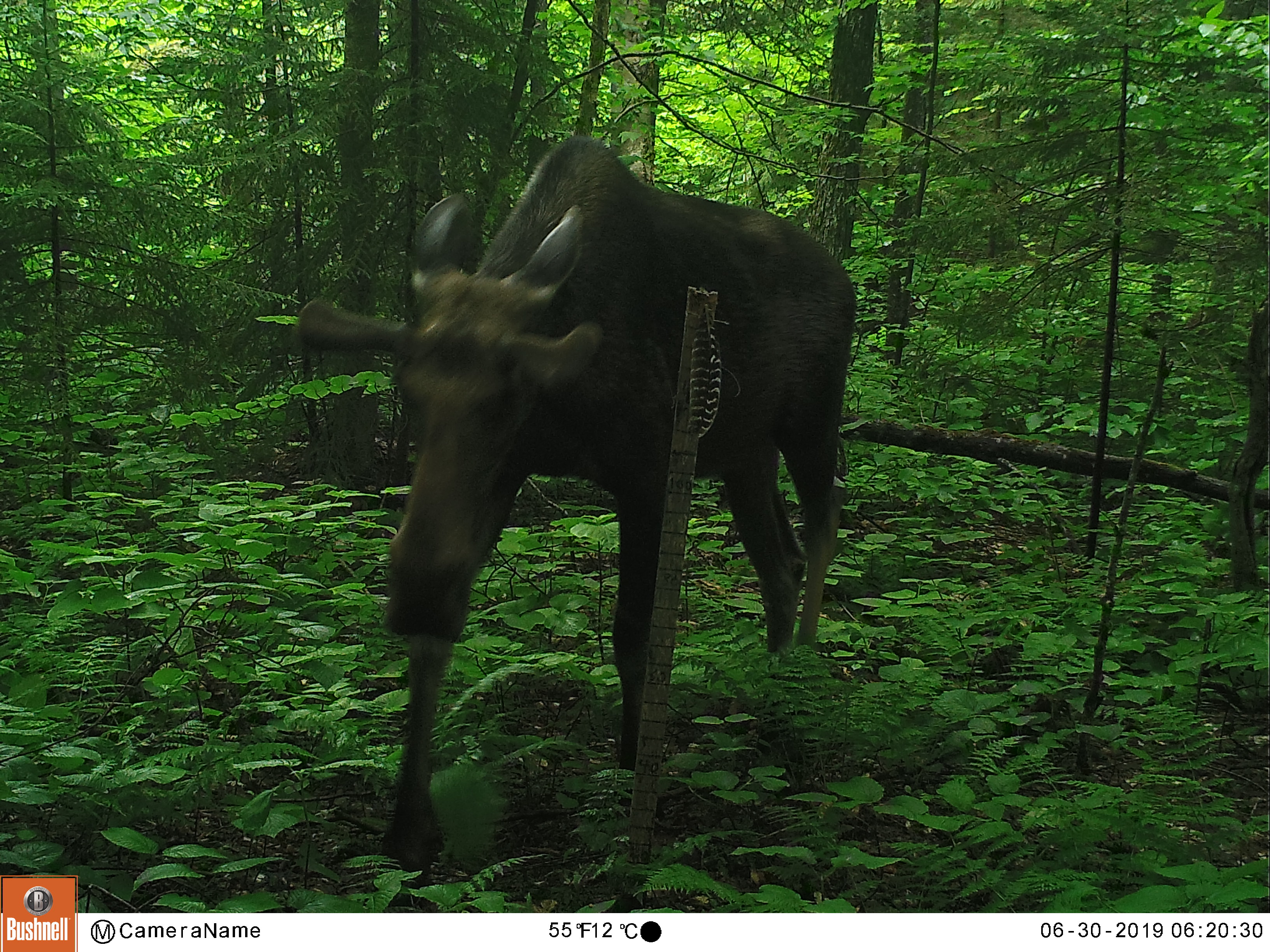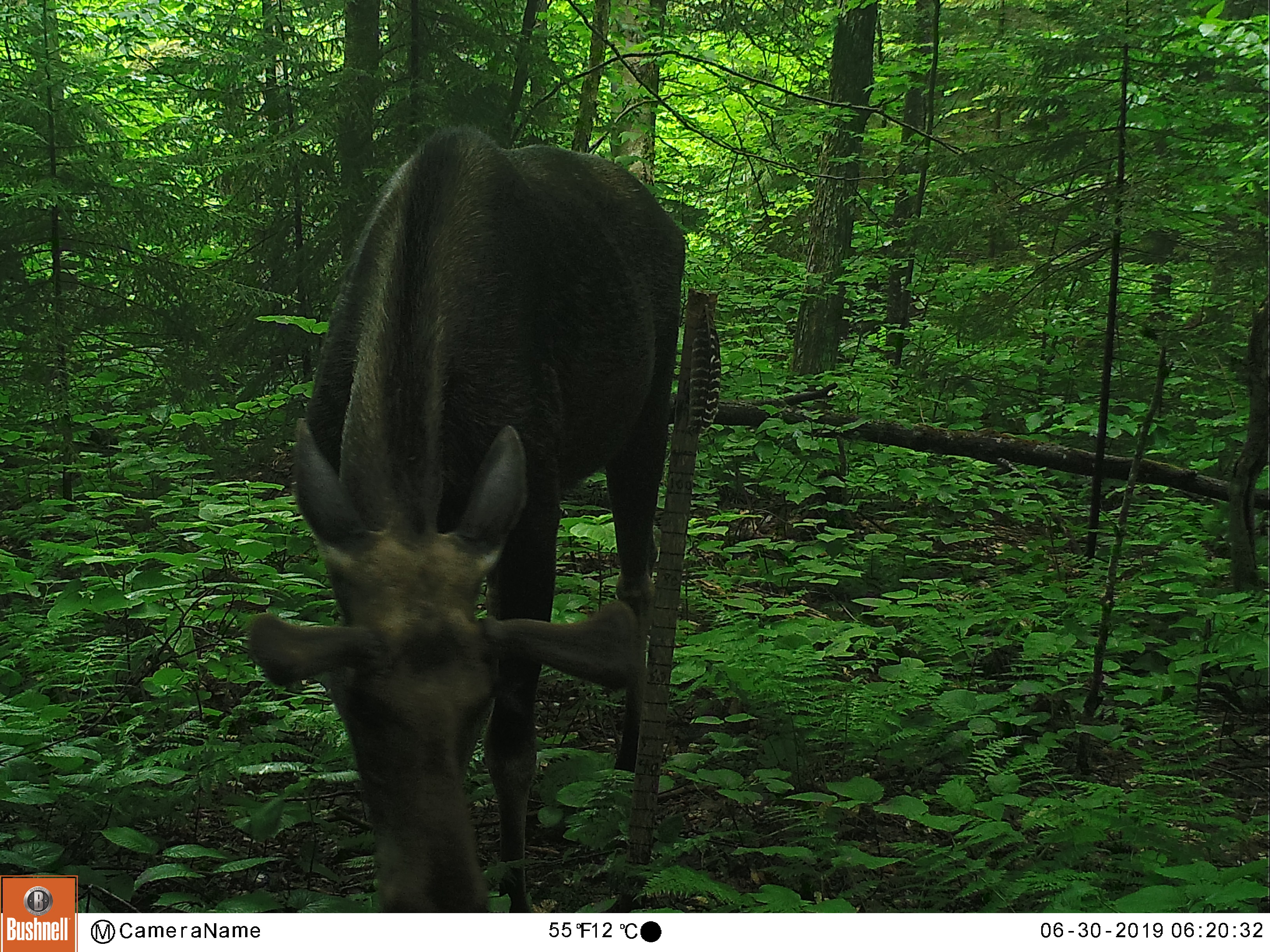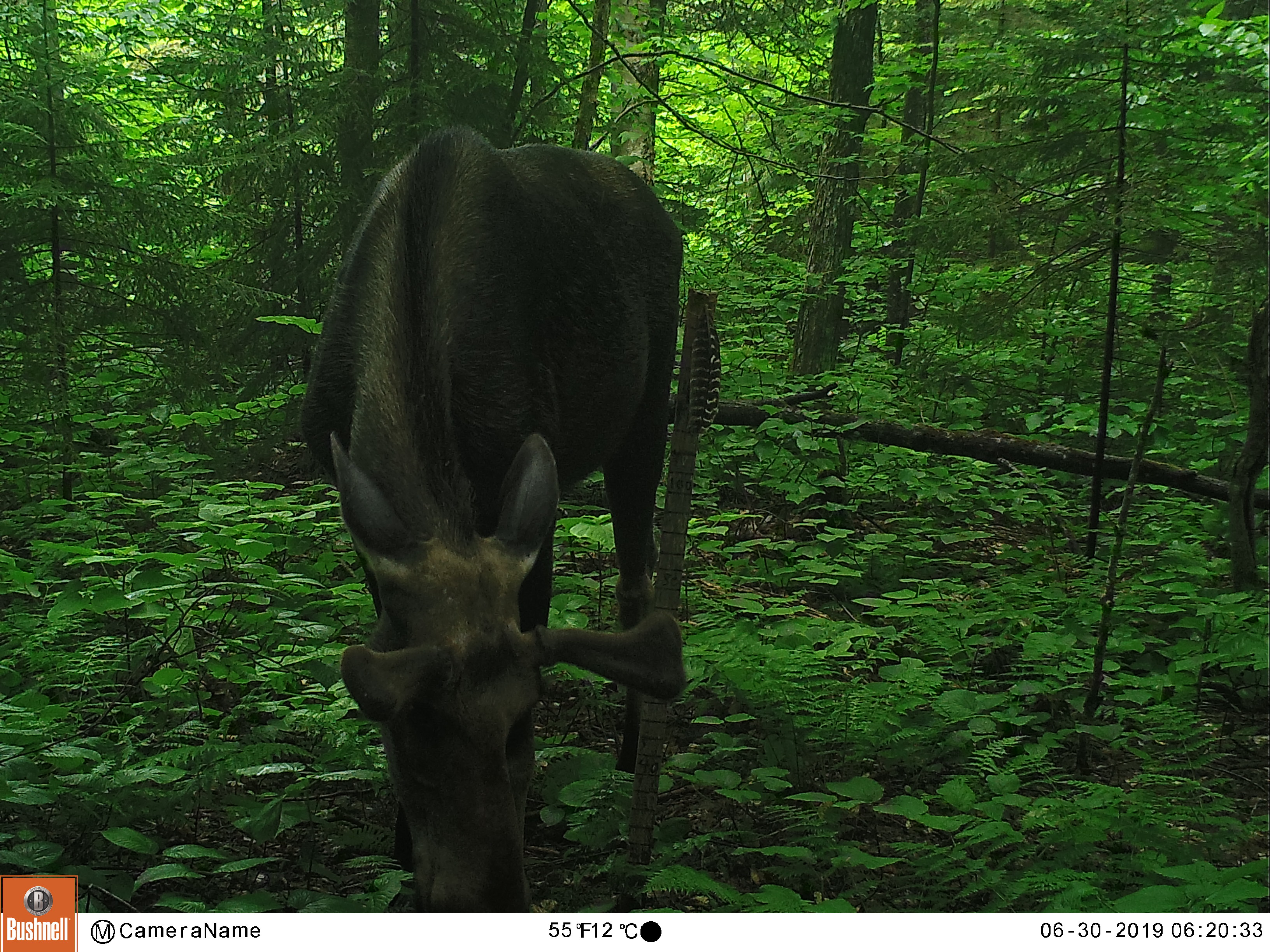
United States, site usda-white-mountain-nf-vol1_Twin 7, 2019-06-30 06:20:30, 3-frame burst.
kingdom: Animalia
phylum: Chordata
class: Mammalia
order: Artiodactyla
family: Cervidae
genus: Alces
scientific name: Alces alces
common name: moose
Moose (Alces alces).